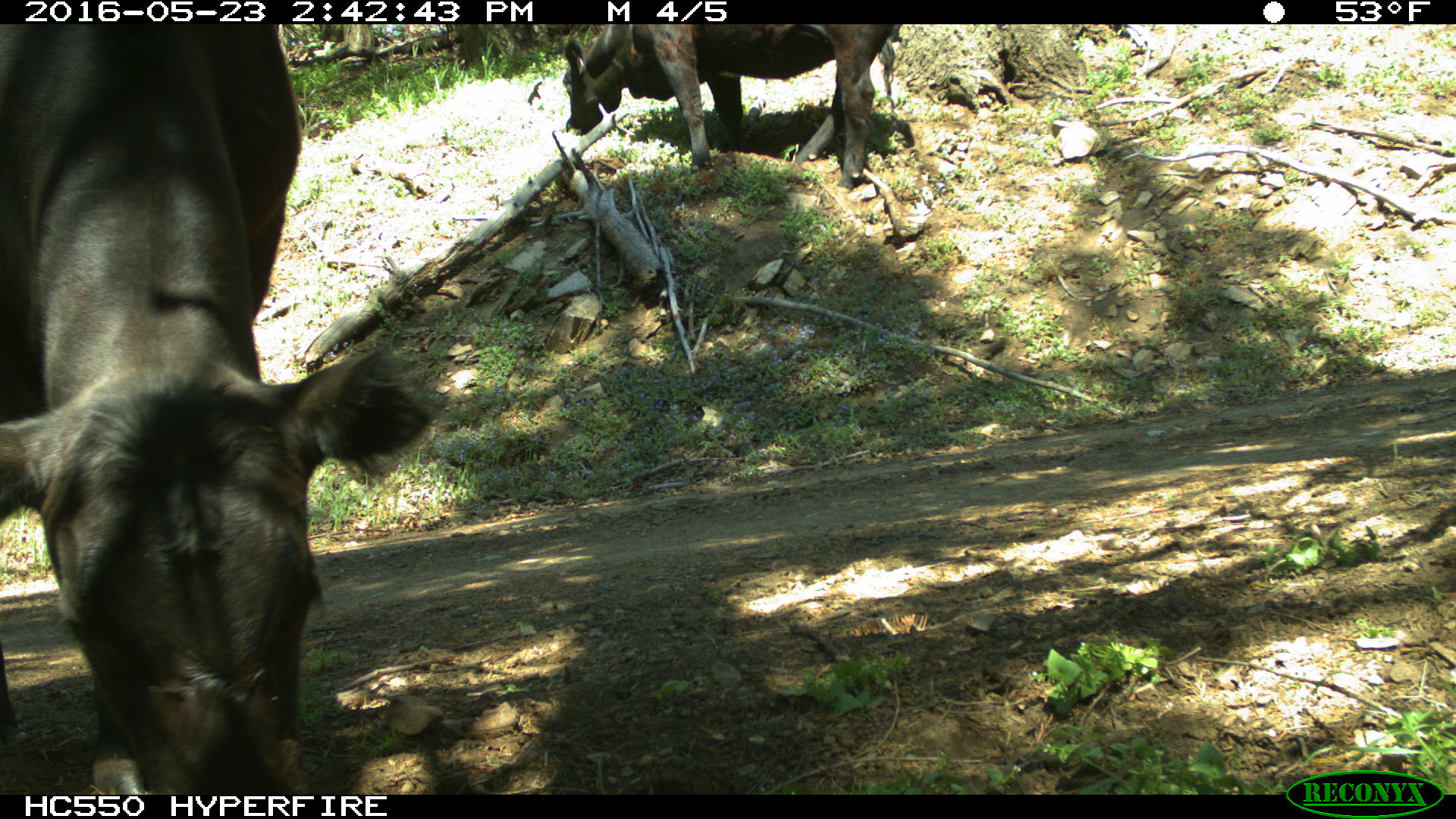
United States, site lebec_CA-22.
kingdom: Animalia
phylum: Chordata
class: Mammalia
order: Artiodactyla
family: Bovidae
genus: Bos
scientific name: Bos taurus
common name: domestic cow